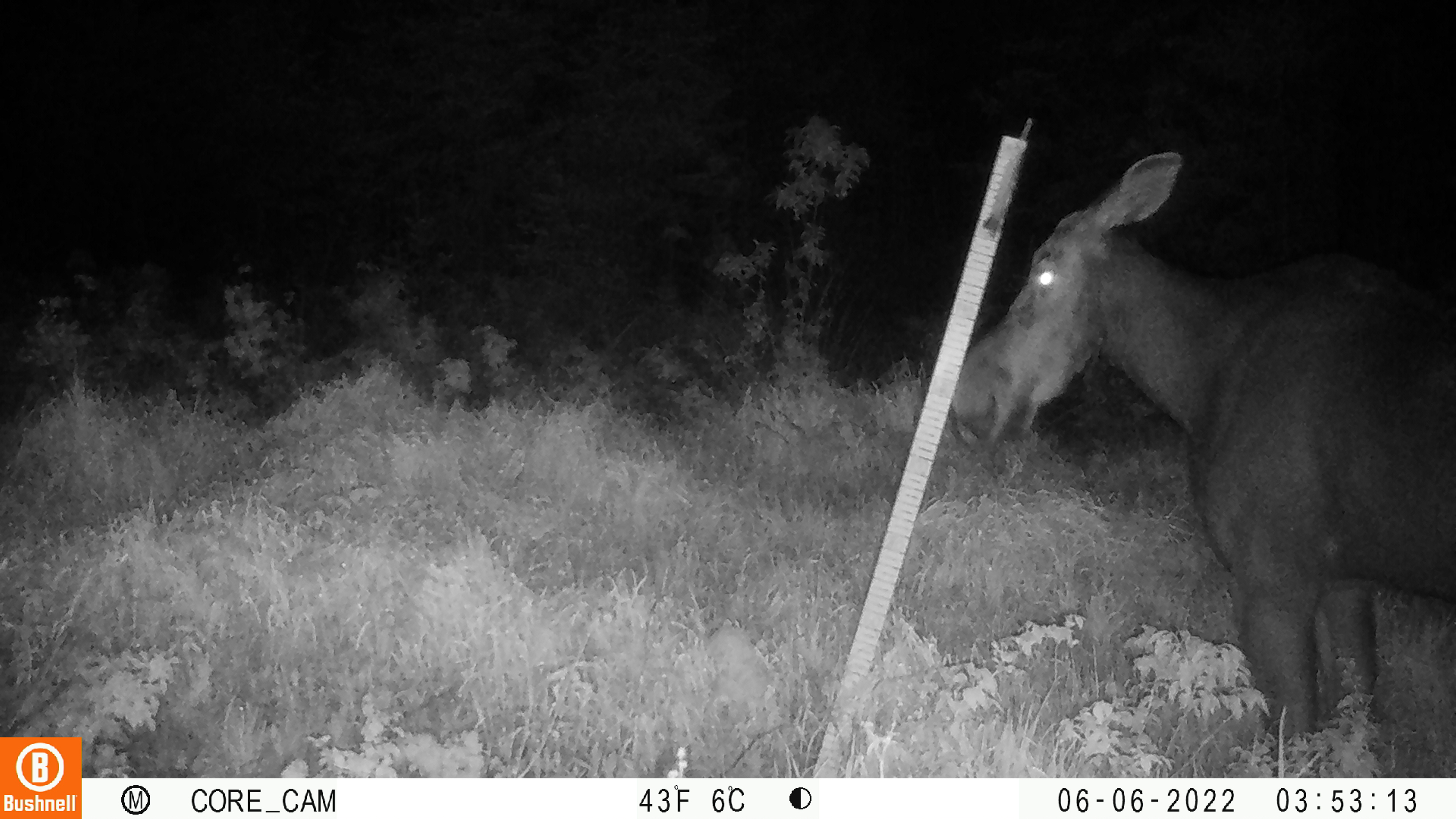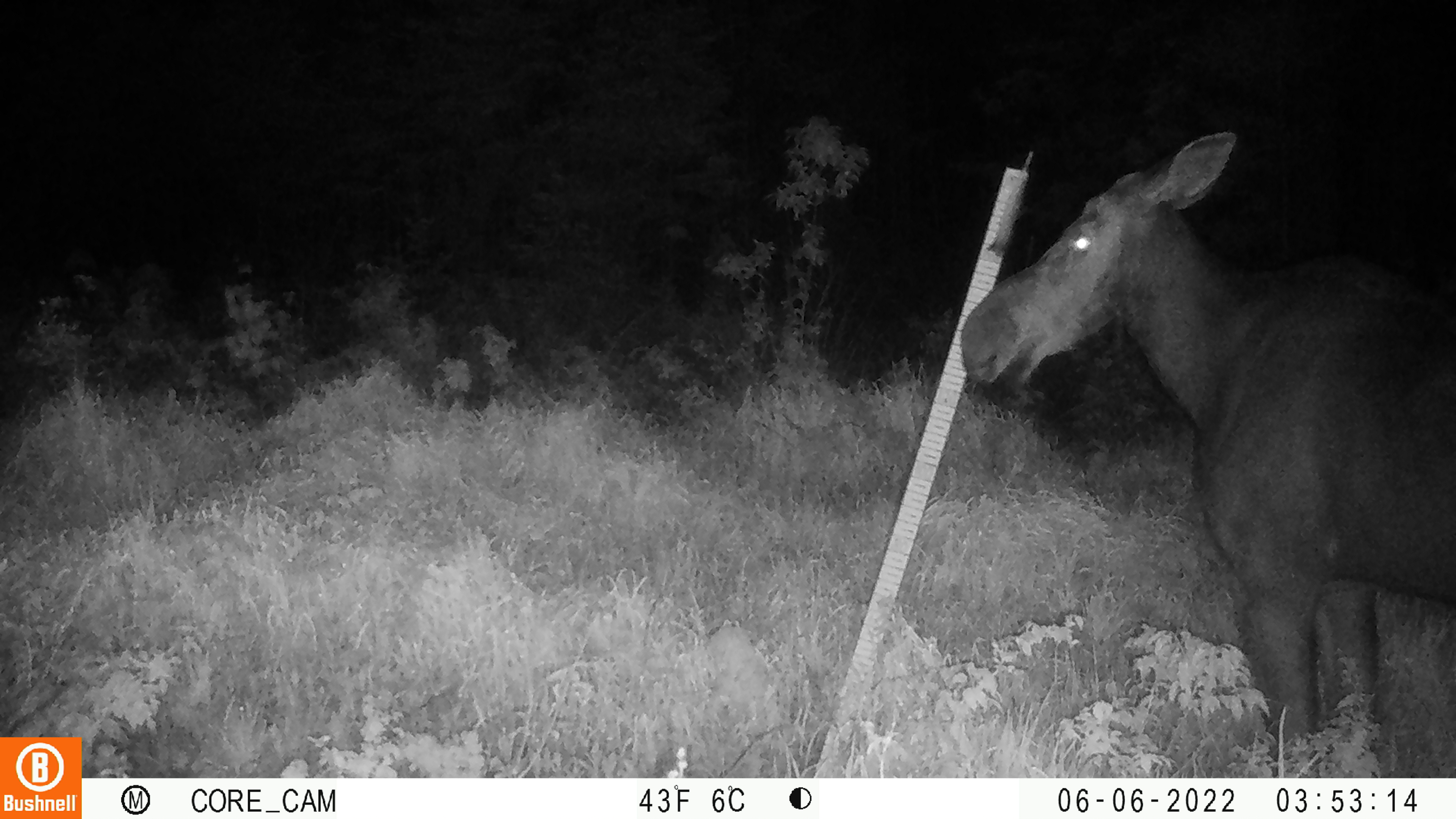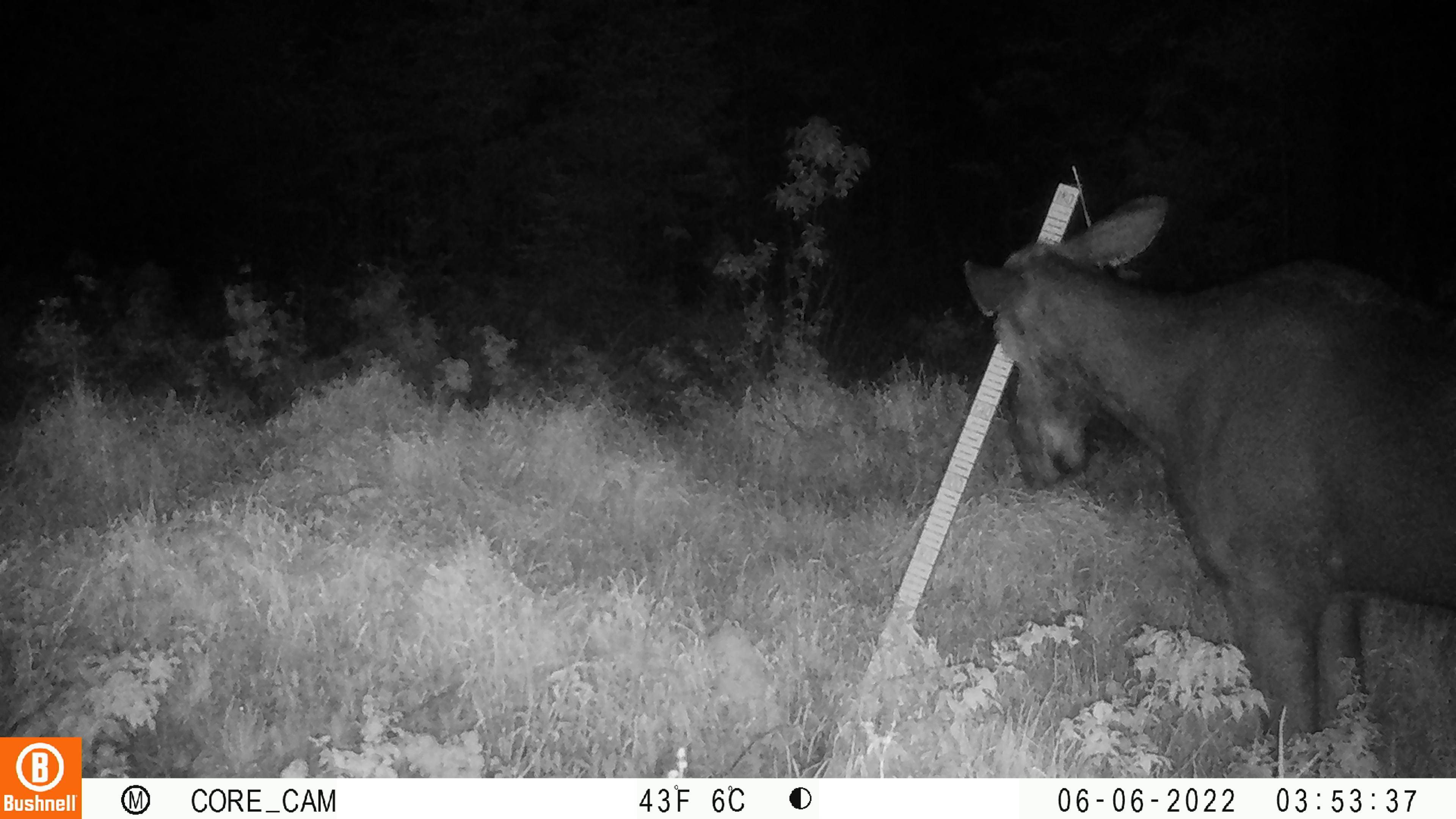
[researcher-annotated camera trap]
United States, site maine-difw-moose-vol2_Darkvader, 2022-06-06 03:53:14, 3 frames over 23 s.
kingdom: Animalia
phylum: Chordata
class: Mammalia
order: Artiodactyla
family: Cervidae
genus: Alces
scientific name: Alces alces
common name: moose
Moose (Alces alces).